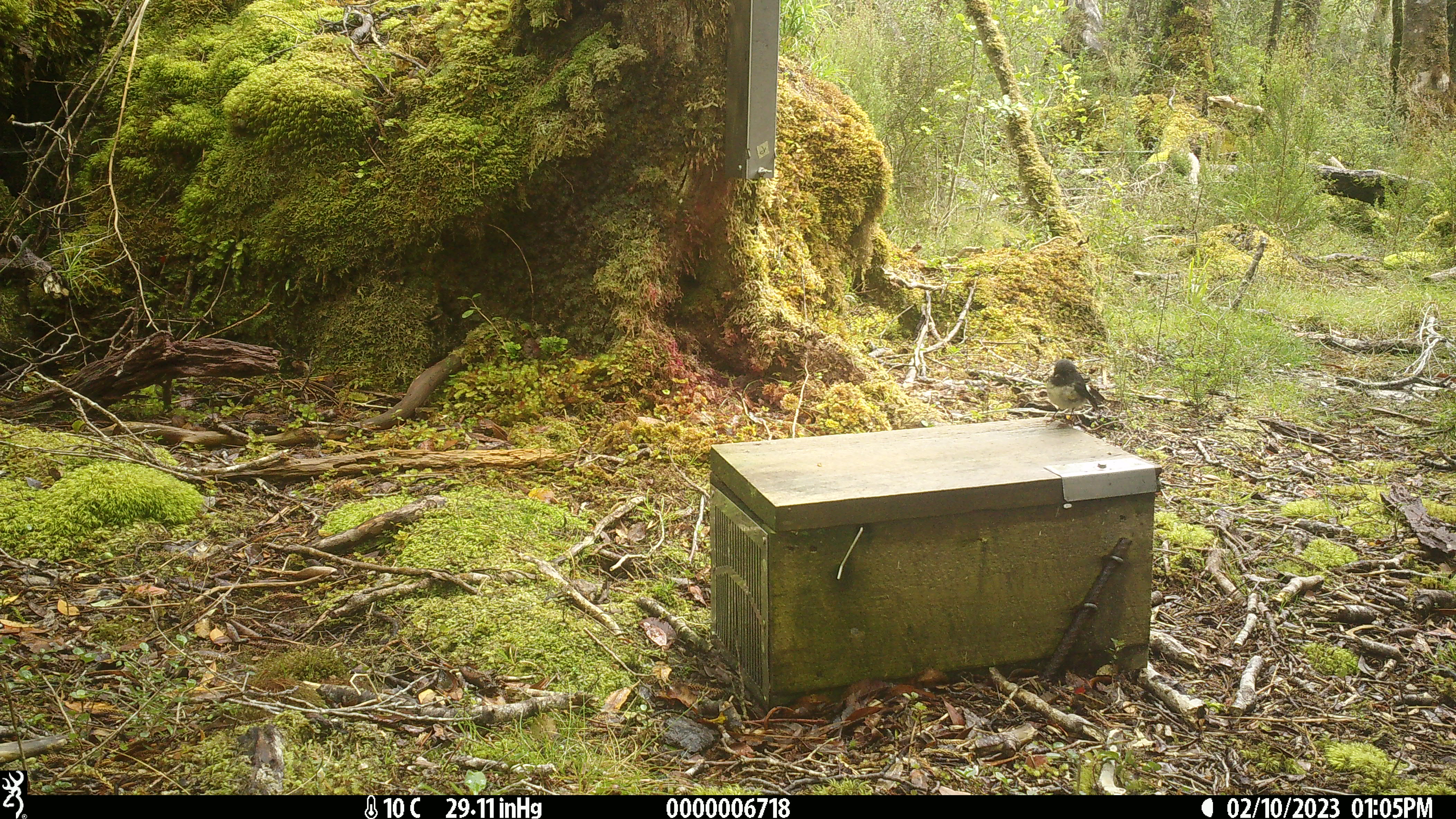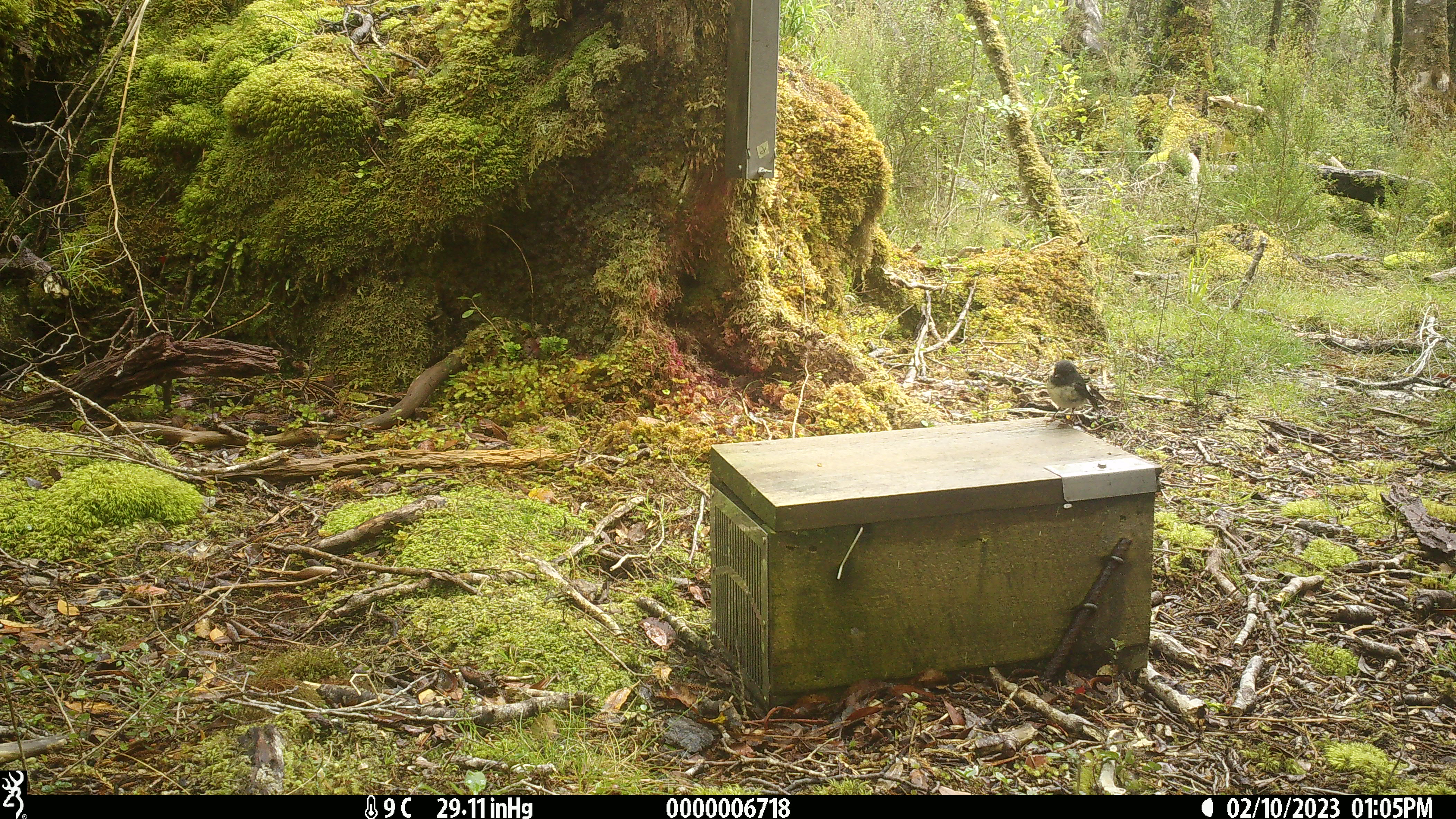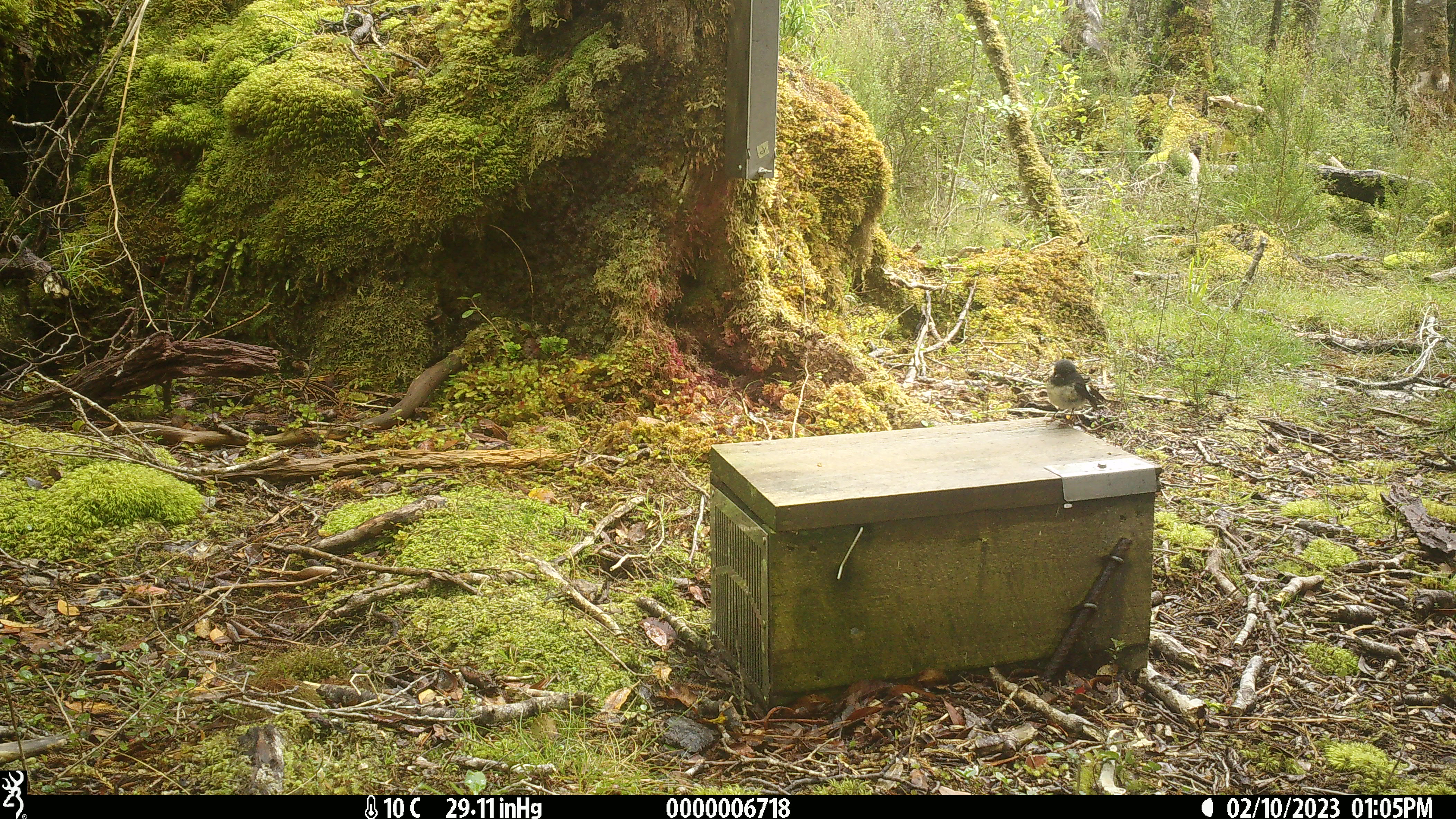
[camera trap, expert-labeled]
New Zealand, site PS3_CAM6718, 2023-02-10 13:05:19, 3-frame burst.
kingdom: Animalia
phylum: Chordata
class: Aves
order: Passeriformes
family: Petroicidae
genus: Petroica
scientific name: Petroica macrocephala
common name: tomtit